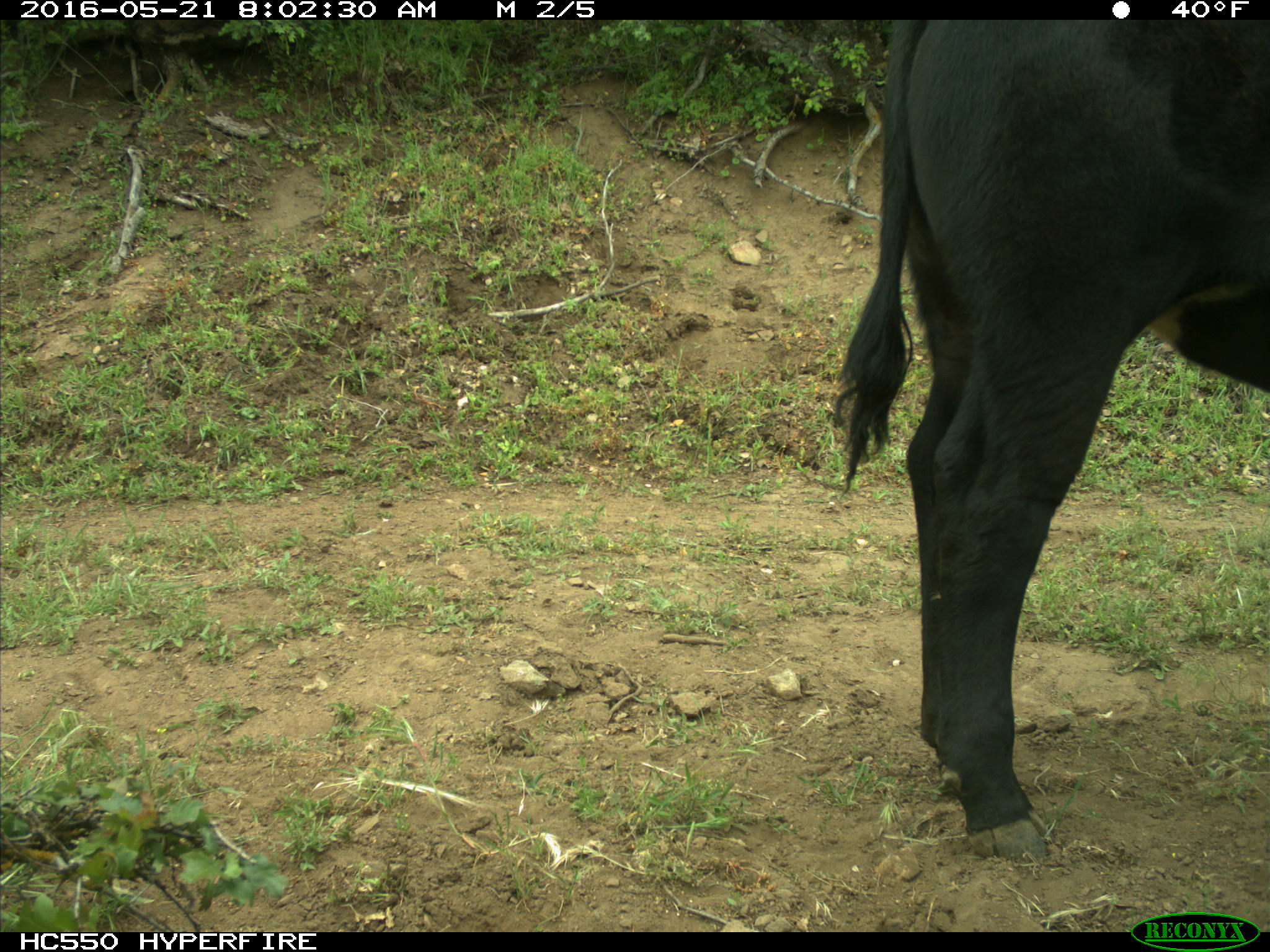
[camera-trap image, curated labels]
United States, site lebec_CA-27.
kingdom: Animalia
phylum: Chordata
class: Mammalia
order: Artiodactyla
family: Bovidae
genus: Bos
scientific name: Bos taurus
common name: domestic cow